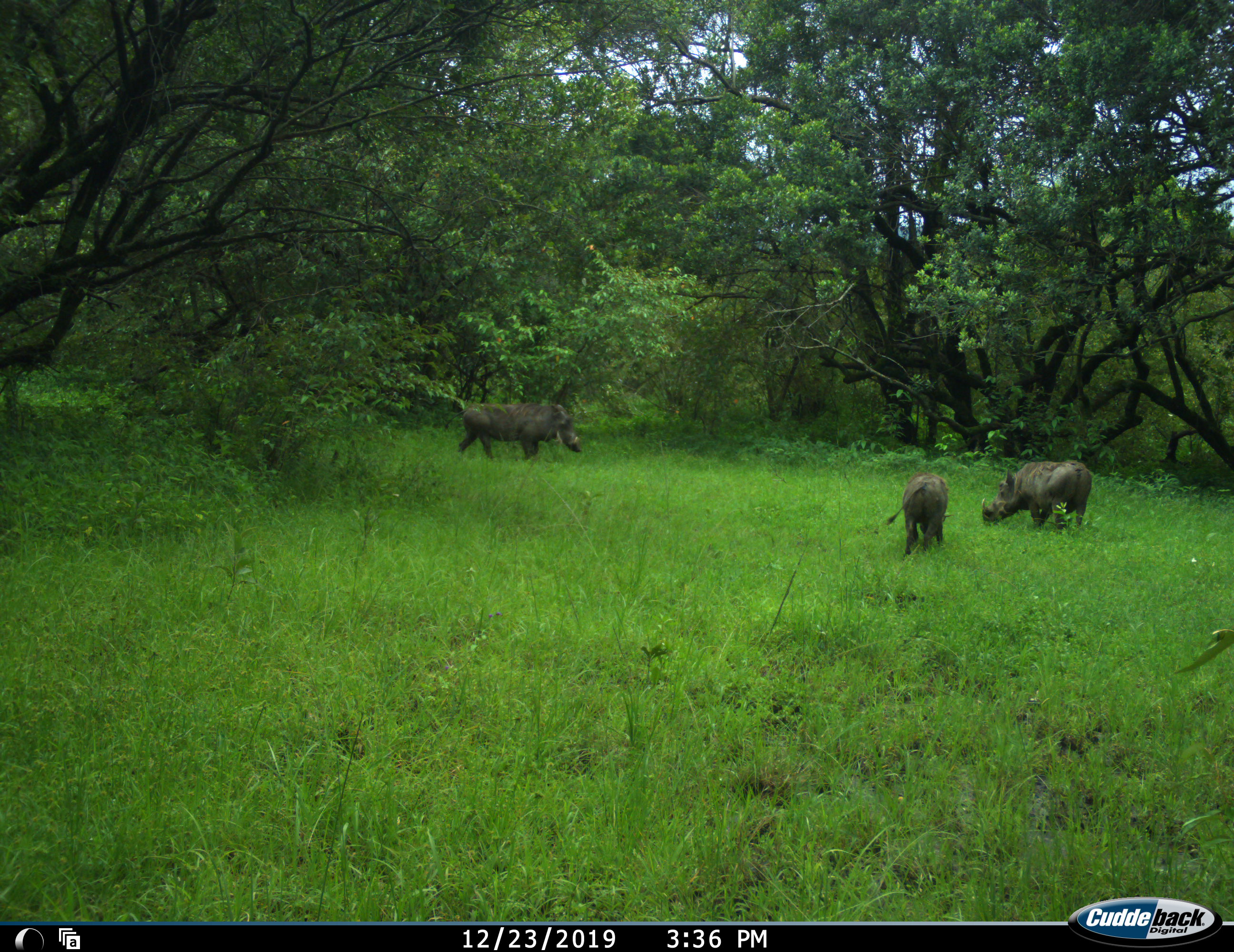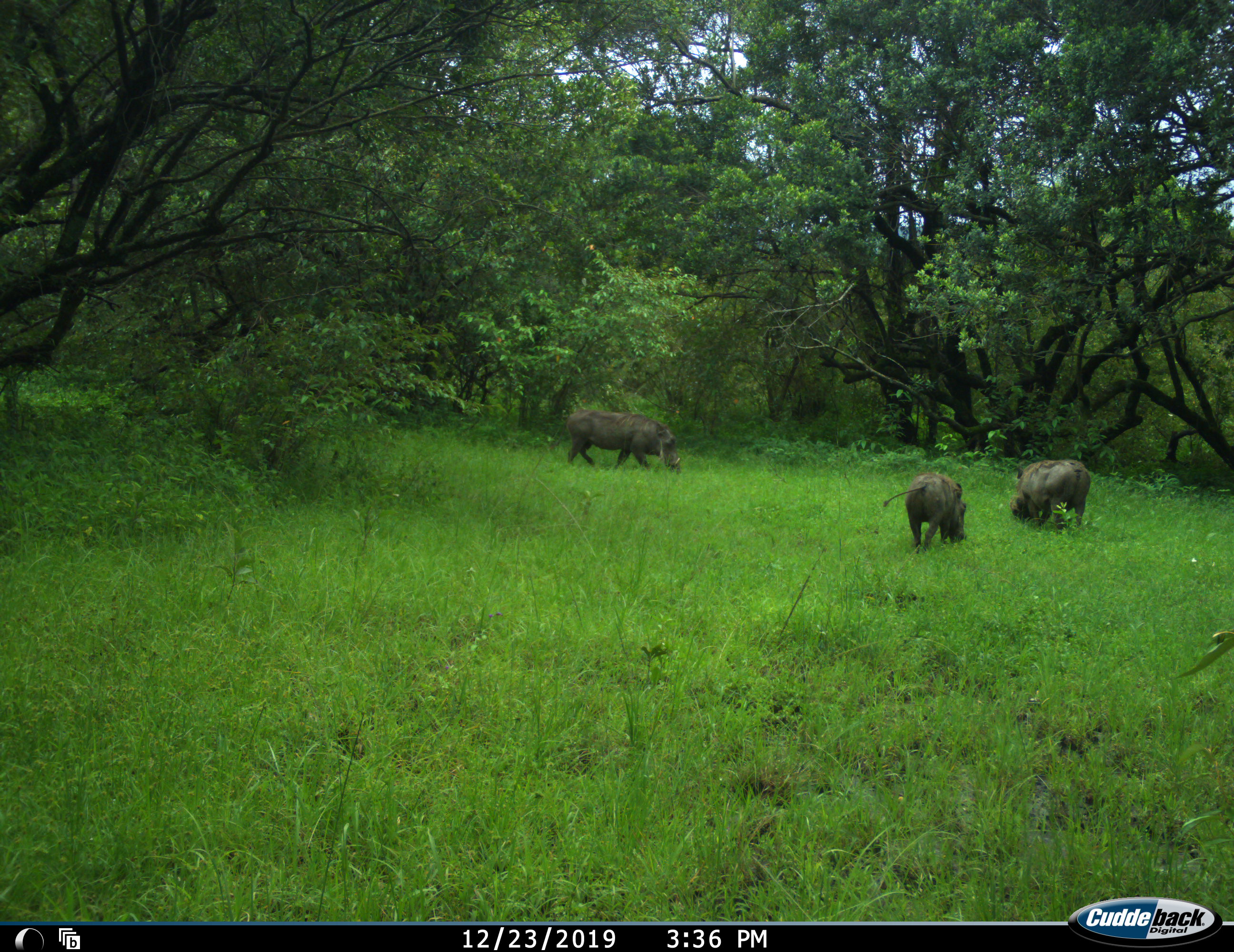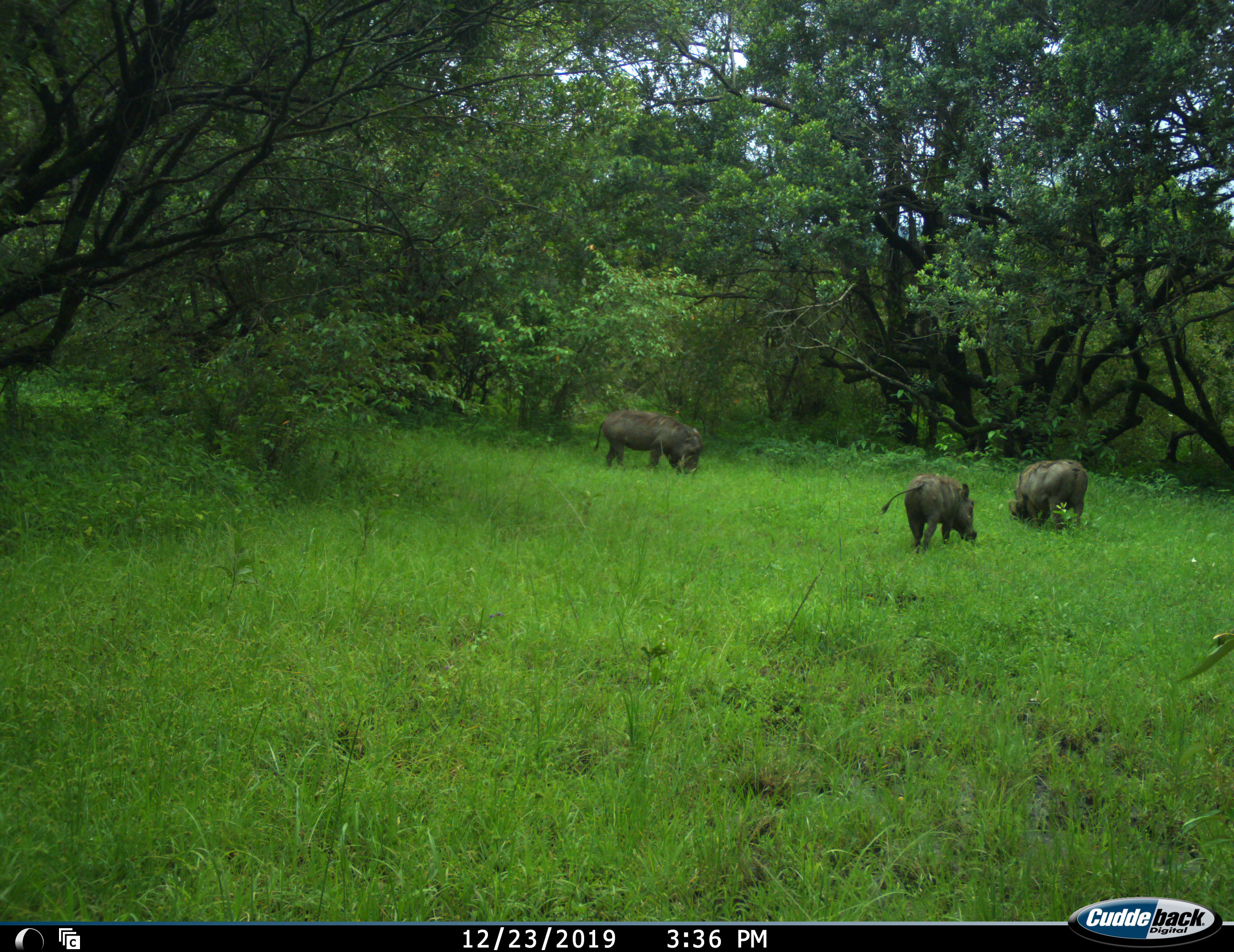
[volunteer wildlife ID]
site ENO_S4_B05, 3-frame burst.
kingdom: Animalia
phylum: Chordata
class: Mammalia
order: Artiodactyla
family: Suidae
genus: Phacochoerus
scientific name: Phacochoerus africanus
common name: warthog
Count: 3.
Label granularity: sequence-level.